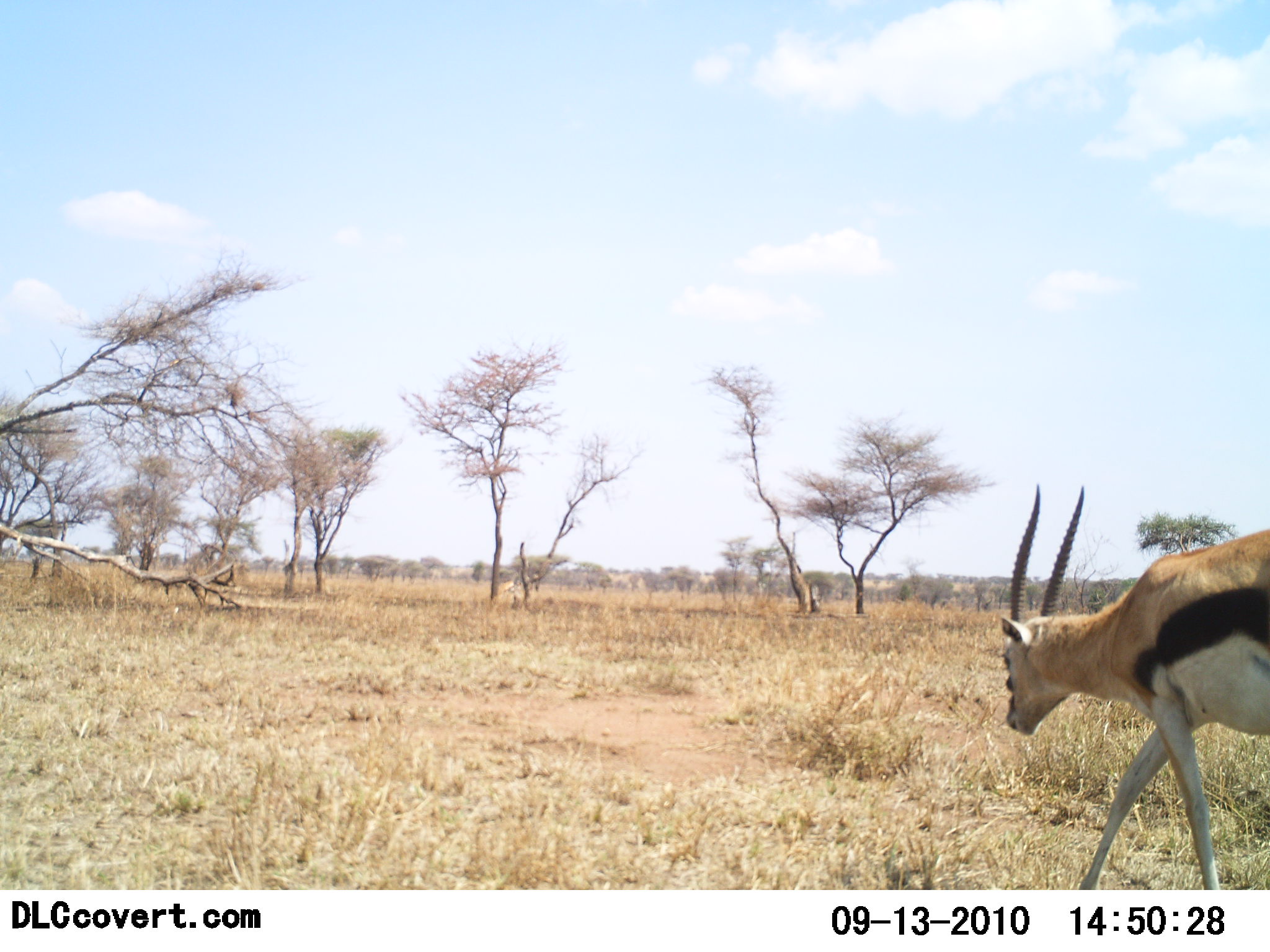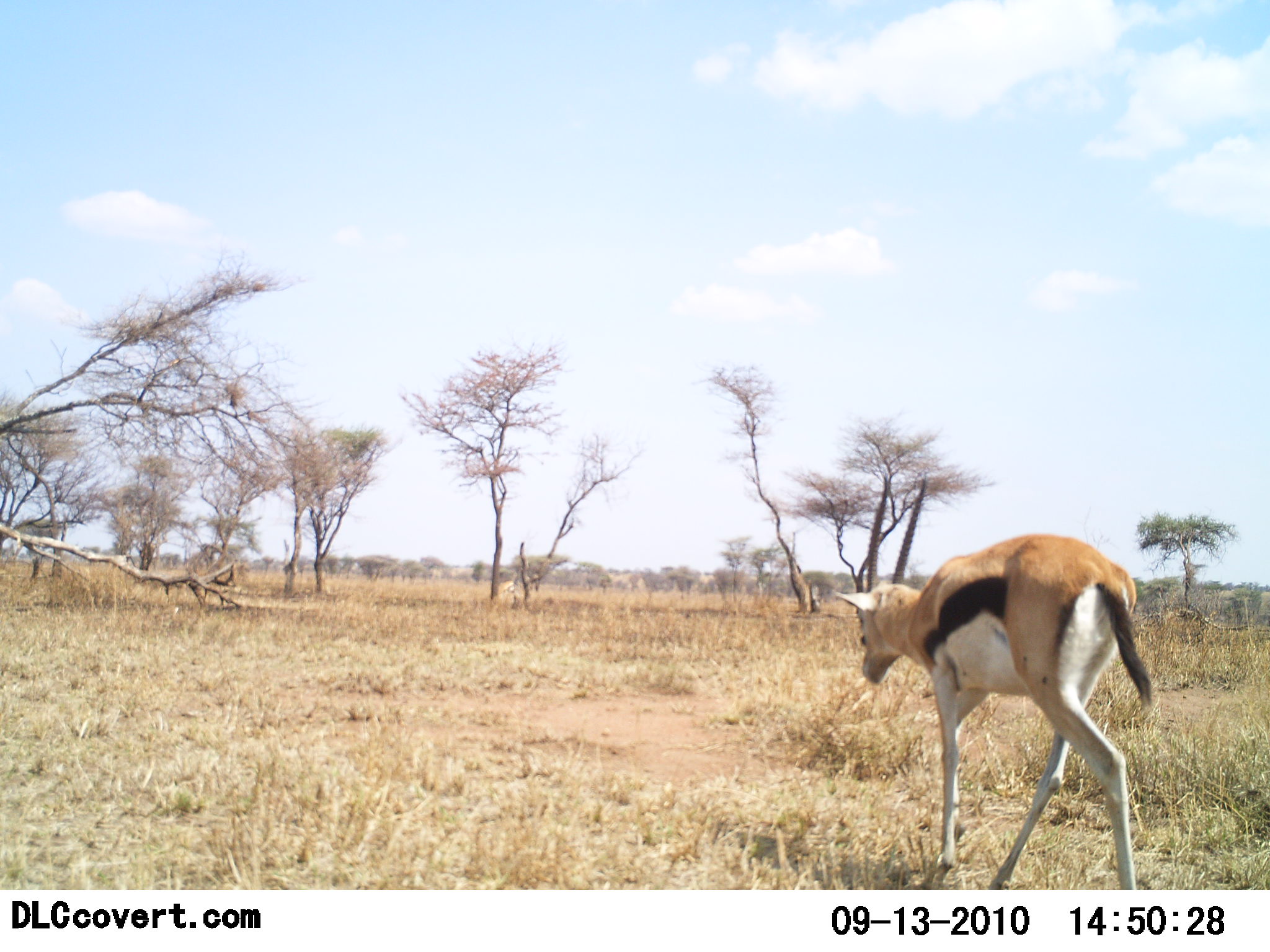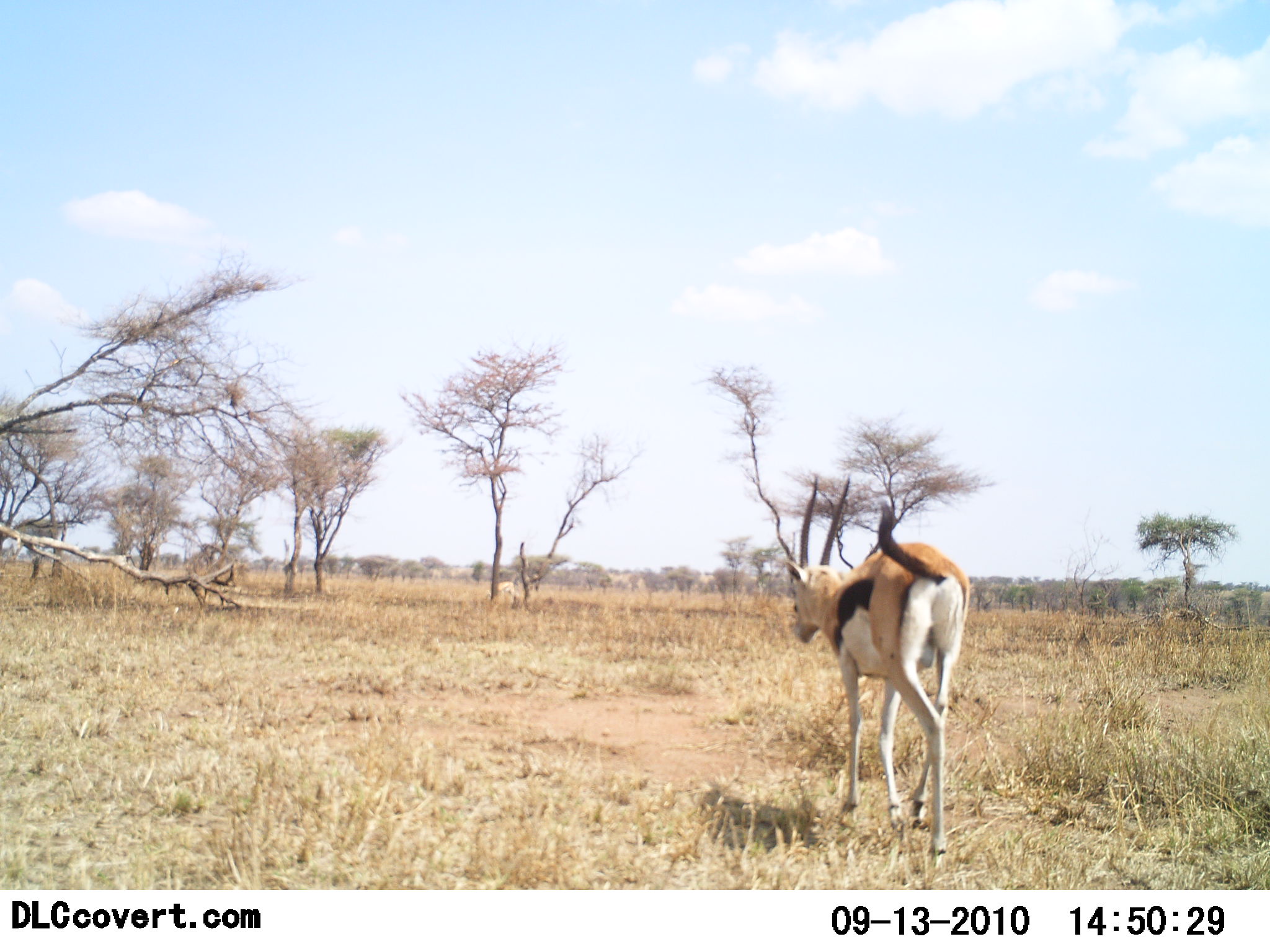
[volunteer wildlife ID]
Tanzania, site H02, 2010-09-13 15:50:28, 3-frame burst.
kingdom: Animalia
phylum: Chordata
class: Mammalia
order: Artiodactyla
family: Bovidae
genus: Eudorcas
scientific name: Eudorcas thomsonii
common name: thomson's gazelle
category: gazellethomsons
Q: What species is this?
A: Gazellethomsons (thomson's gazelle) (Eudorcas thomsonii).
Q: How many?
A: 1.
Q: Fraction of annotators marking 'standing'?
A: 8%.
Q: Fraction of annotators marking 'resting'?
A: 0%.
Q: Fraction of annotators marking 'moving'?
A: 100%.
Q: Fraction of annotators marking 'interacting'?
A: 0%.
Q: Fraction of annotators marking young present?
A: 0%.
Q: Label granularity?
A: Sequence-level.